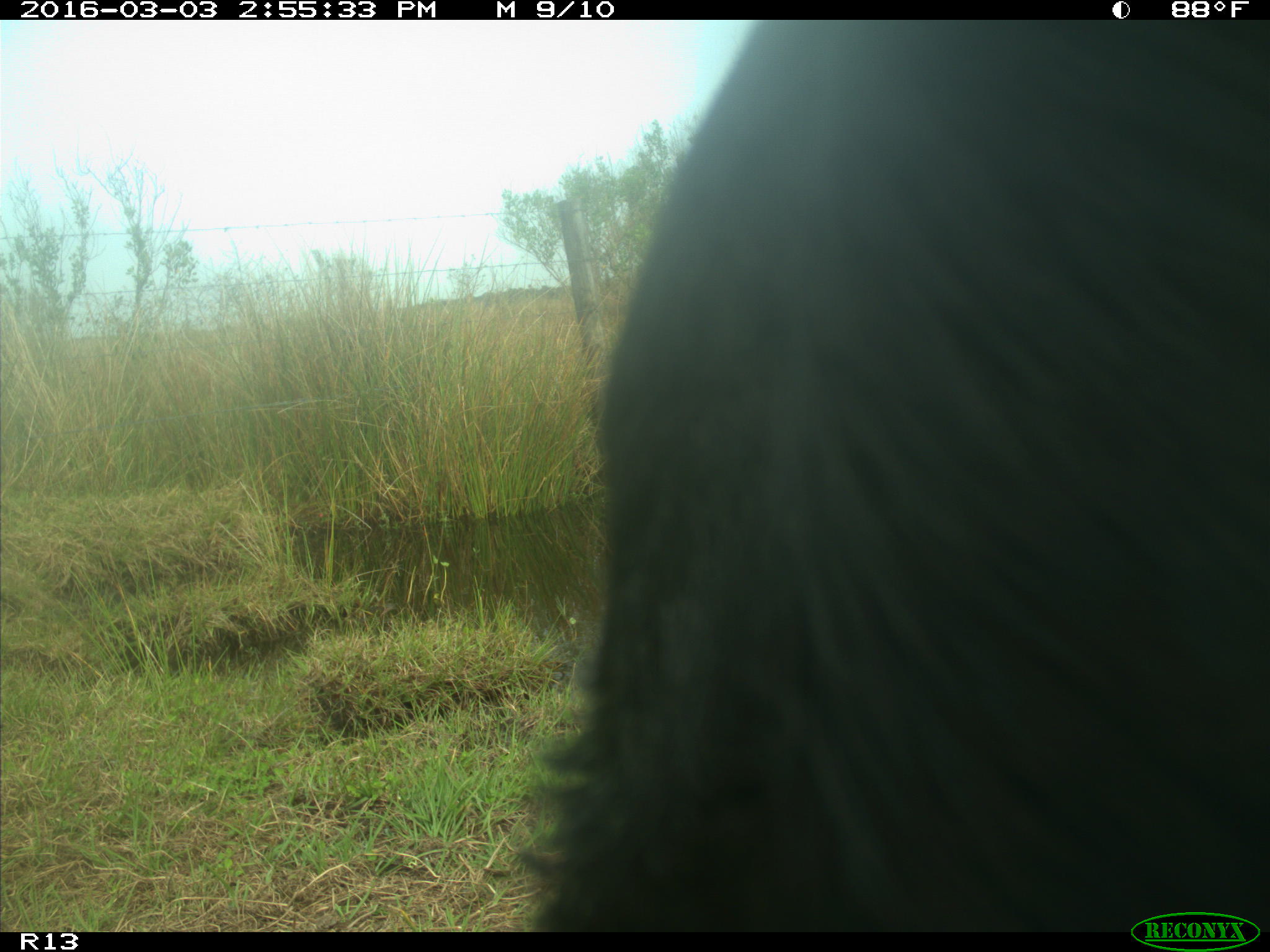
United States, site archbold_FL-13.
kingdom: Animalia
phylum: Chordata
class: Mammalia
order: Artiodactyla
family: Bovidae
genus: Bos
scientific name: Bos taurus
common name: domestic cow